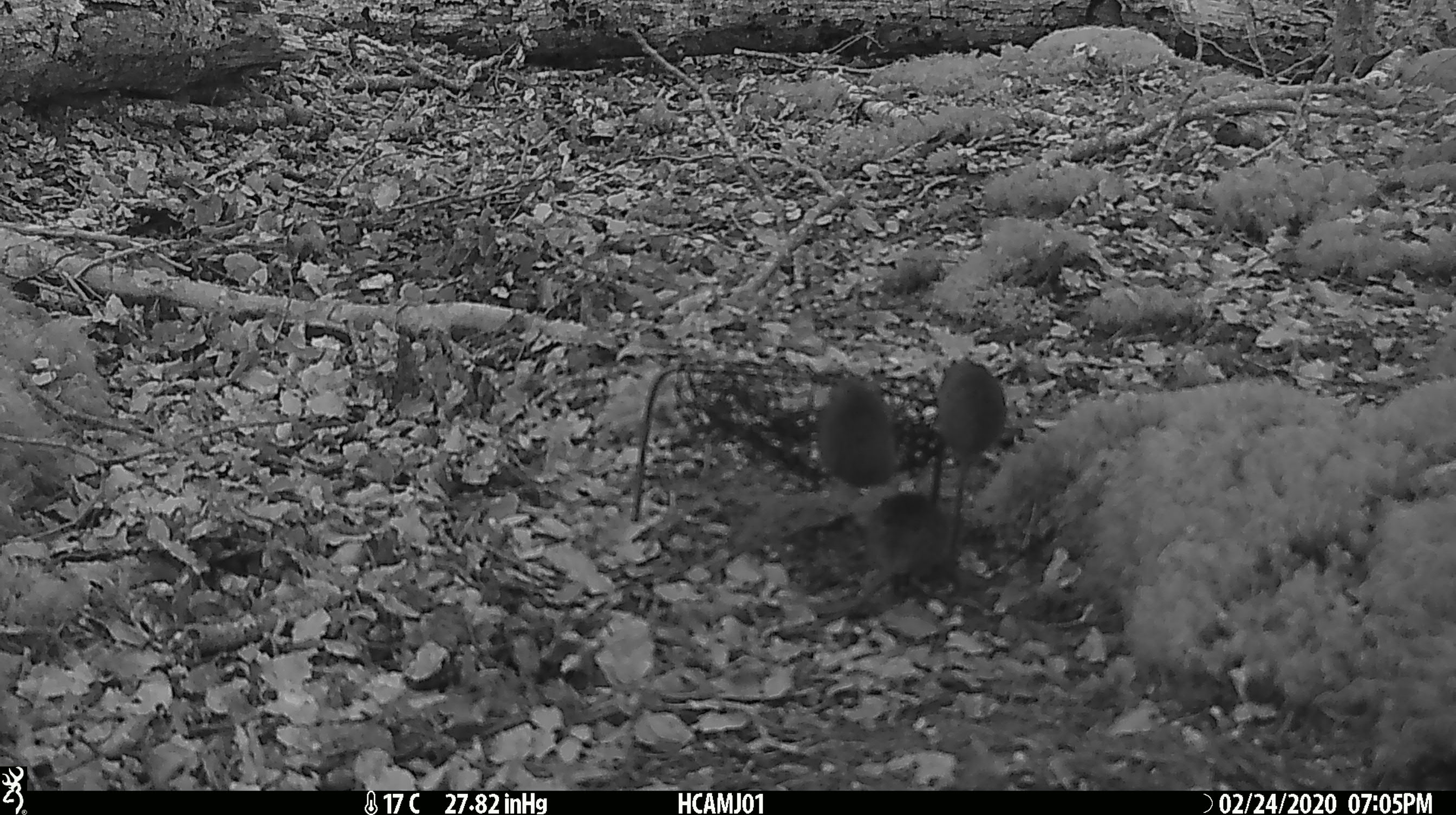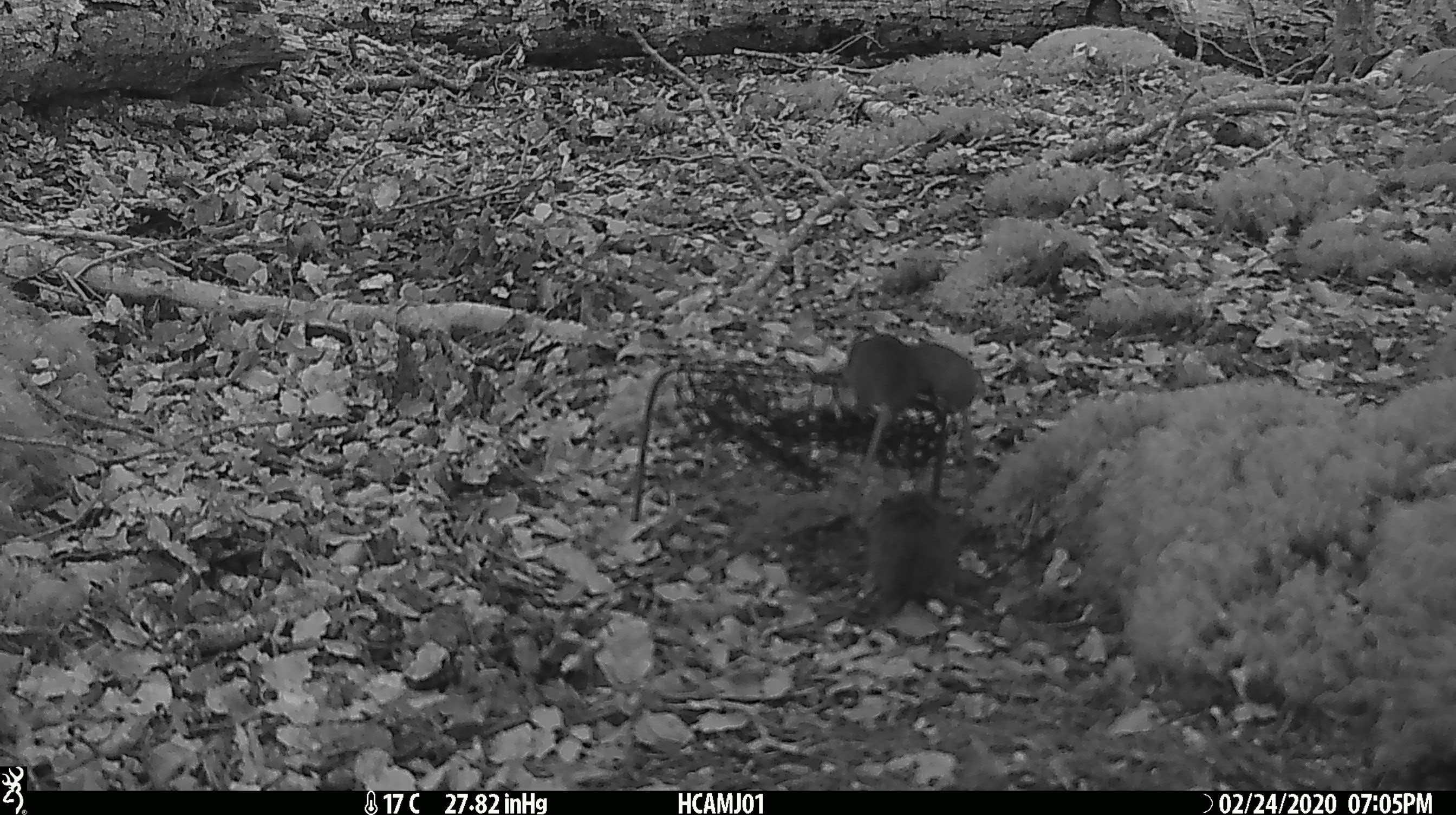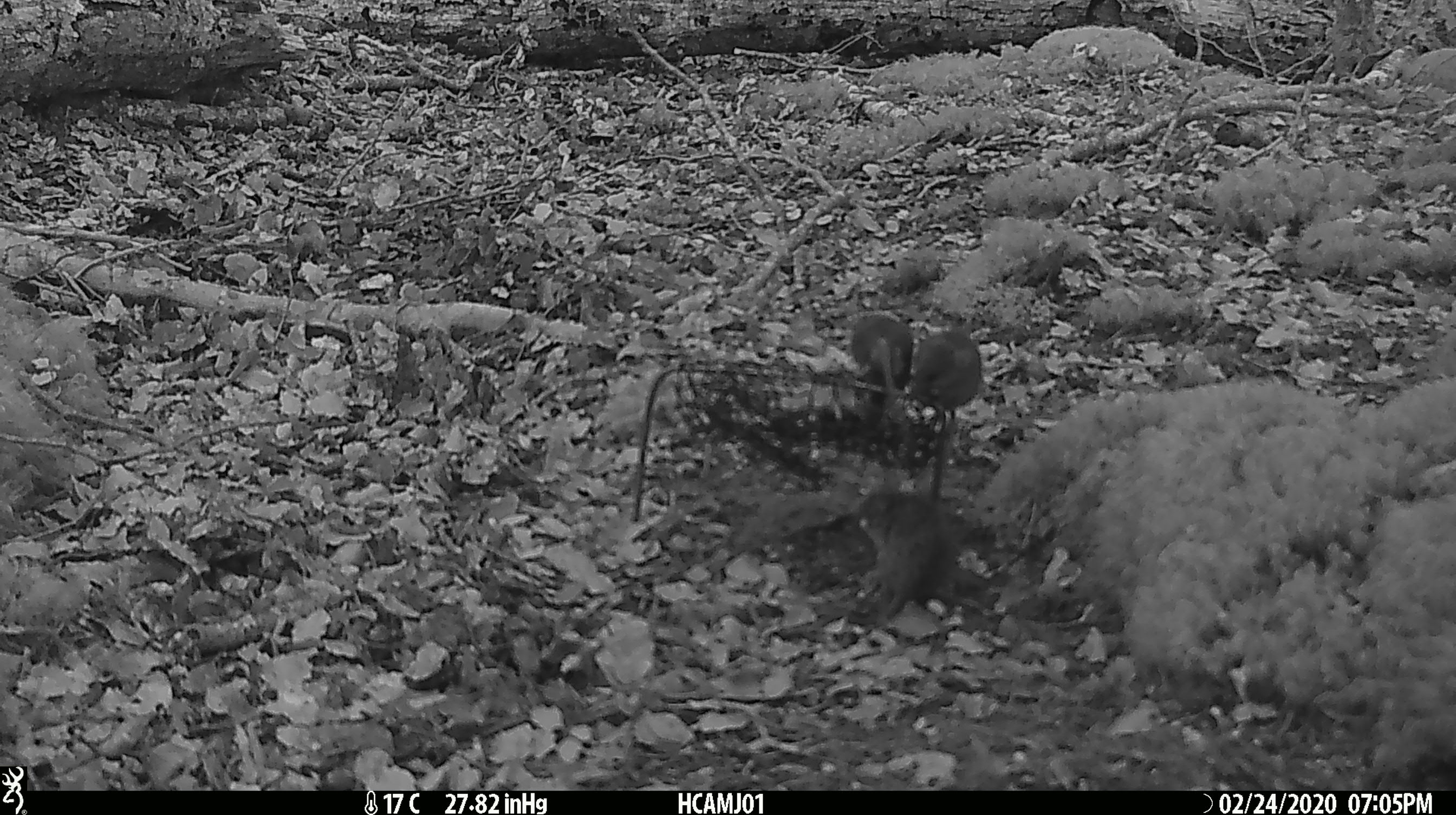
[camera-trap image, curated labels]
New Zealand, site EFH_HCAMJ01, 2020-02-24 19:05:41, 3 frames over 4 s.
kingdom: Animalia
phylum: Chordata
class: Mammalia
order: Rodentia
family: Muridae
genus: Mus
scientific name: Mus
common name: mouse